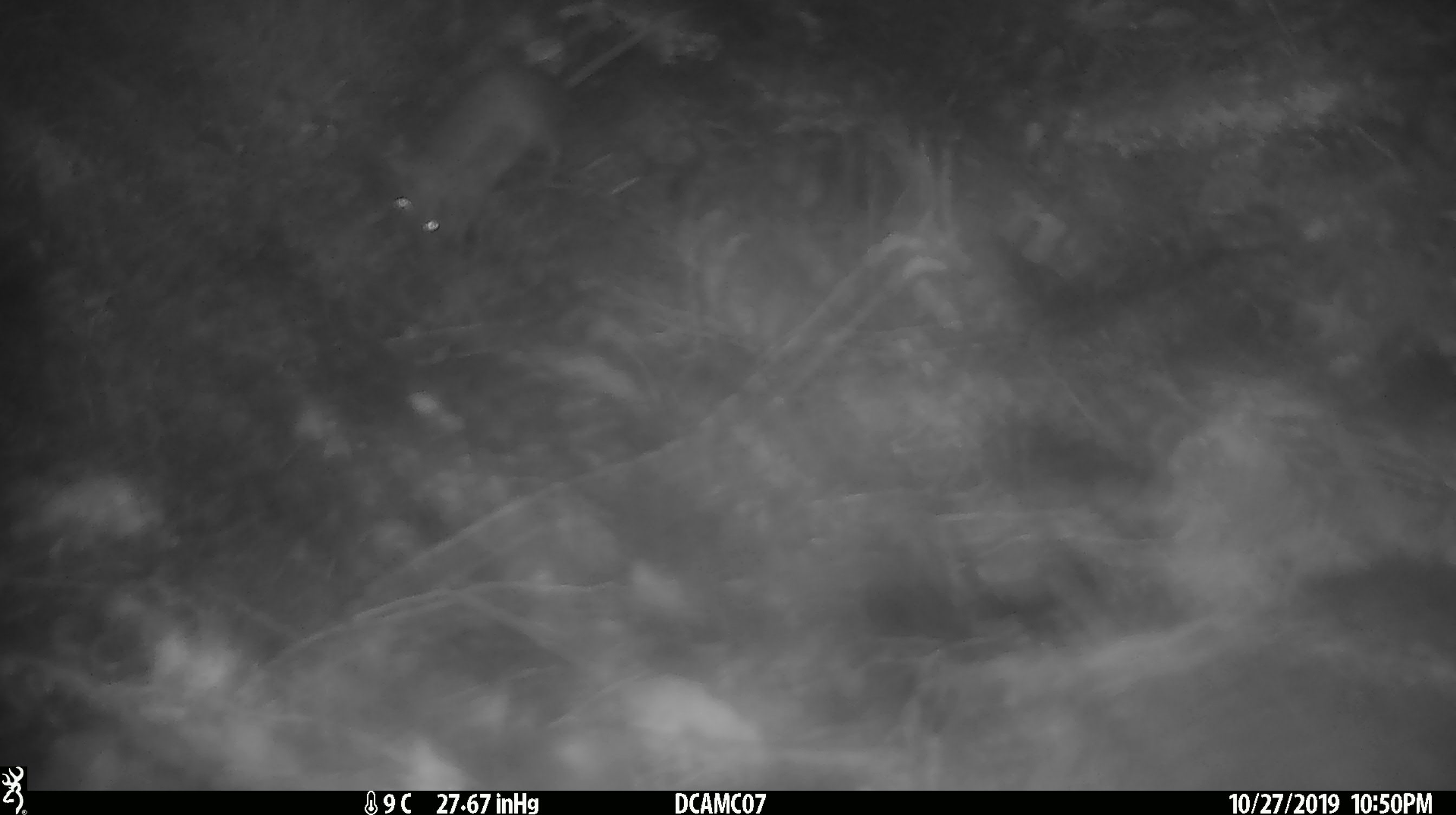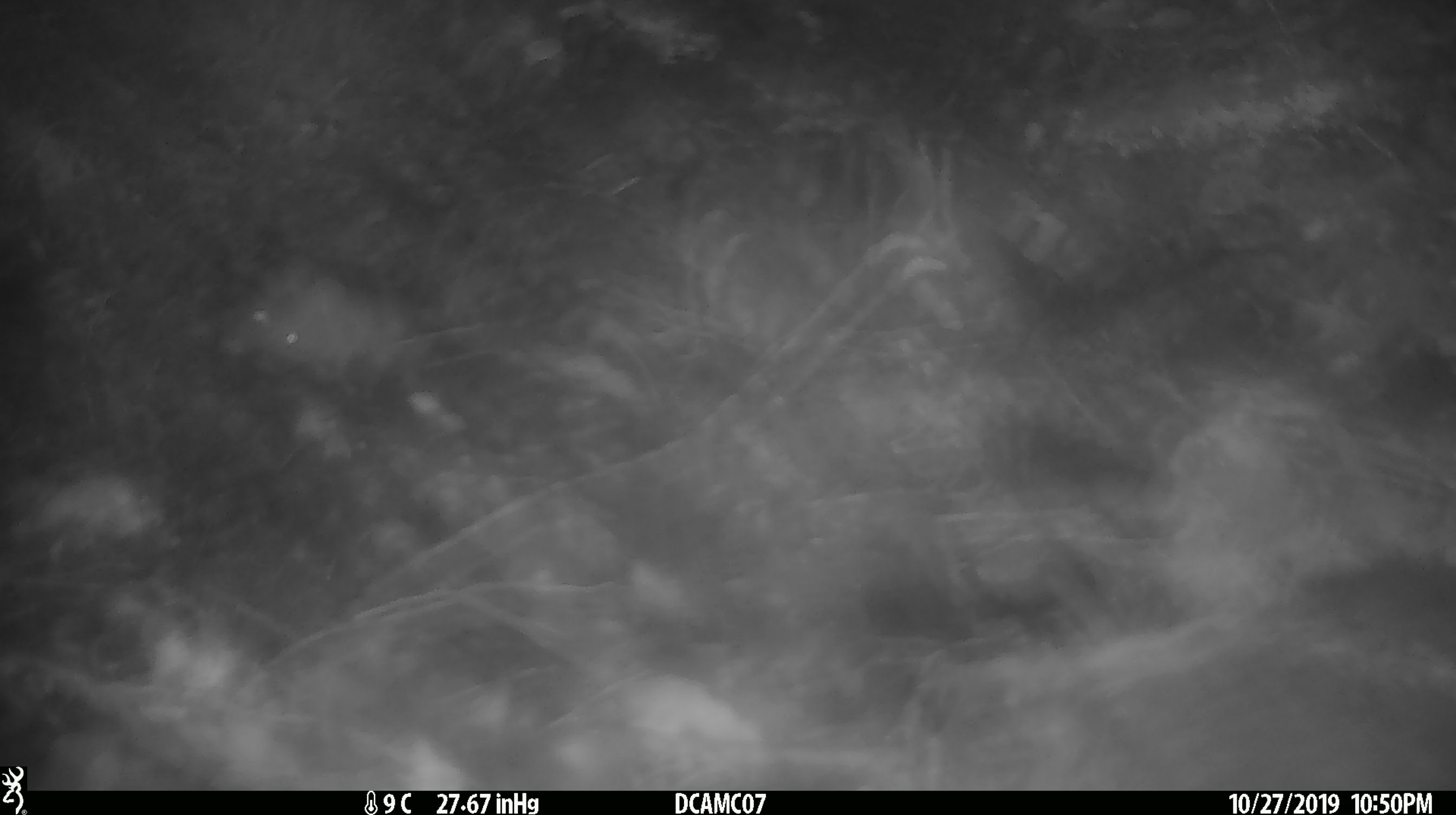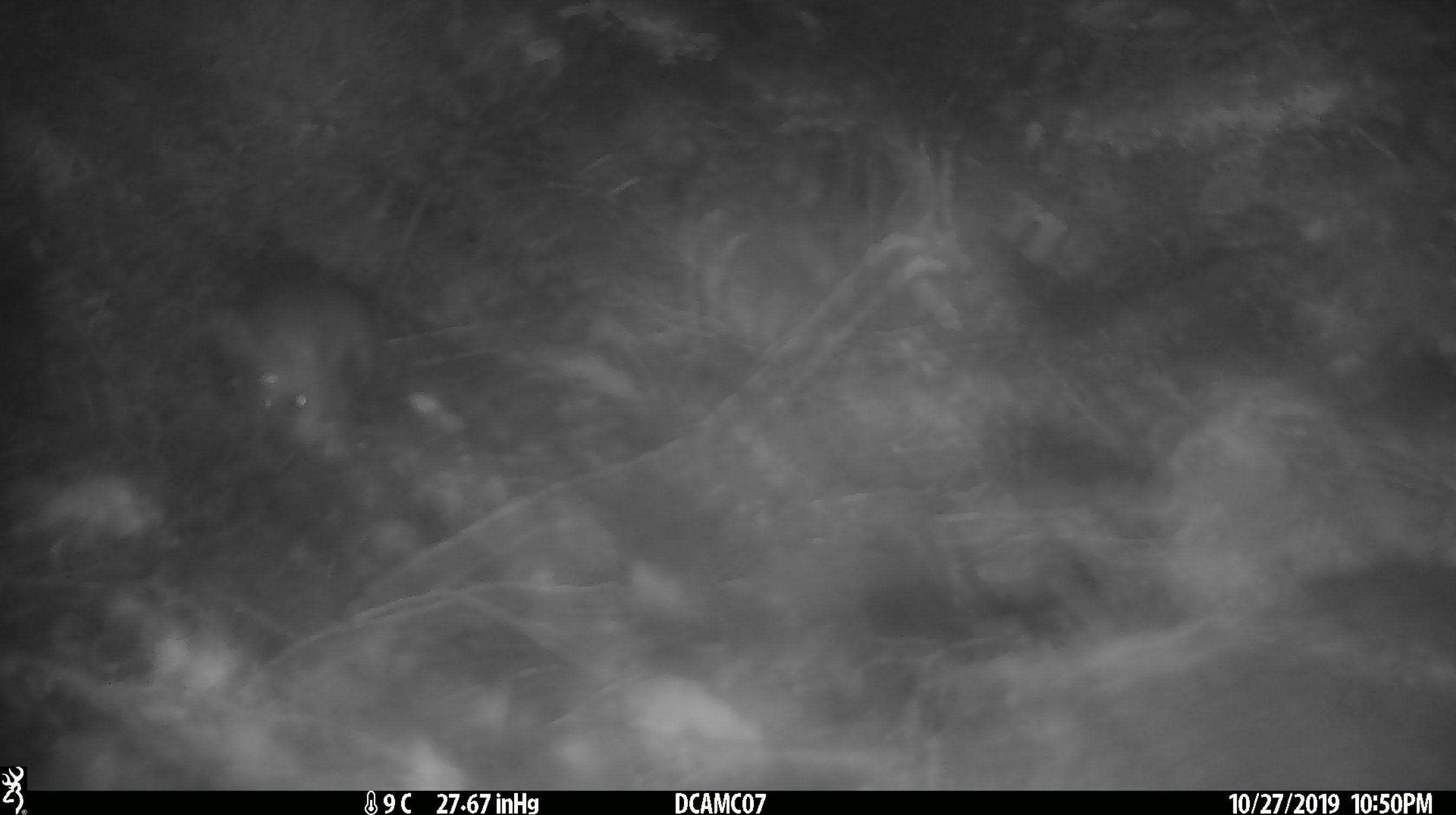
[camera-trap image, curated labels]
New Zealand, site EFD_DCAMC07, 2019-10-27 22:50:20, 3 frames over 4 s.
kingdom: Animalia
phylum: Chordata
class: Mammalia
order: Rodentia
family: Muridae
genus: Mus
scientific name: Mus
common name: mouse